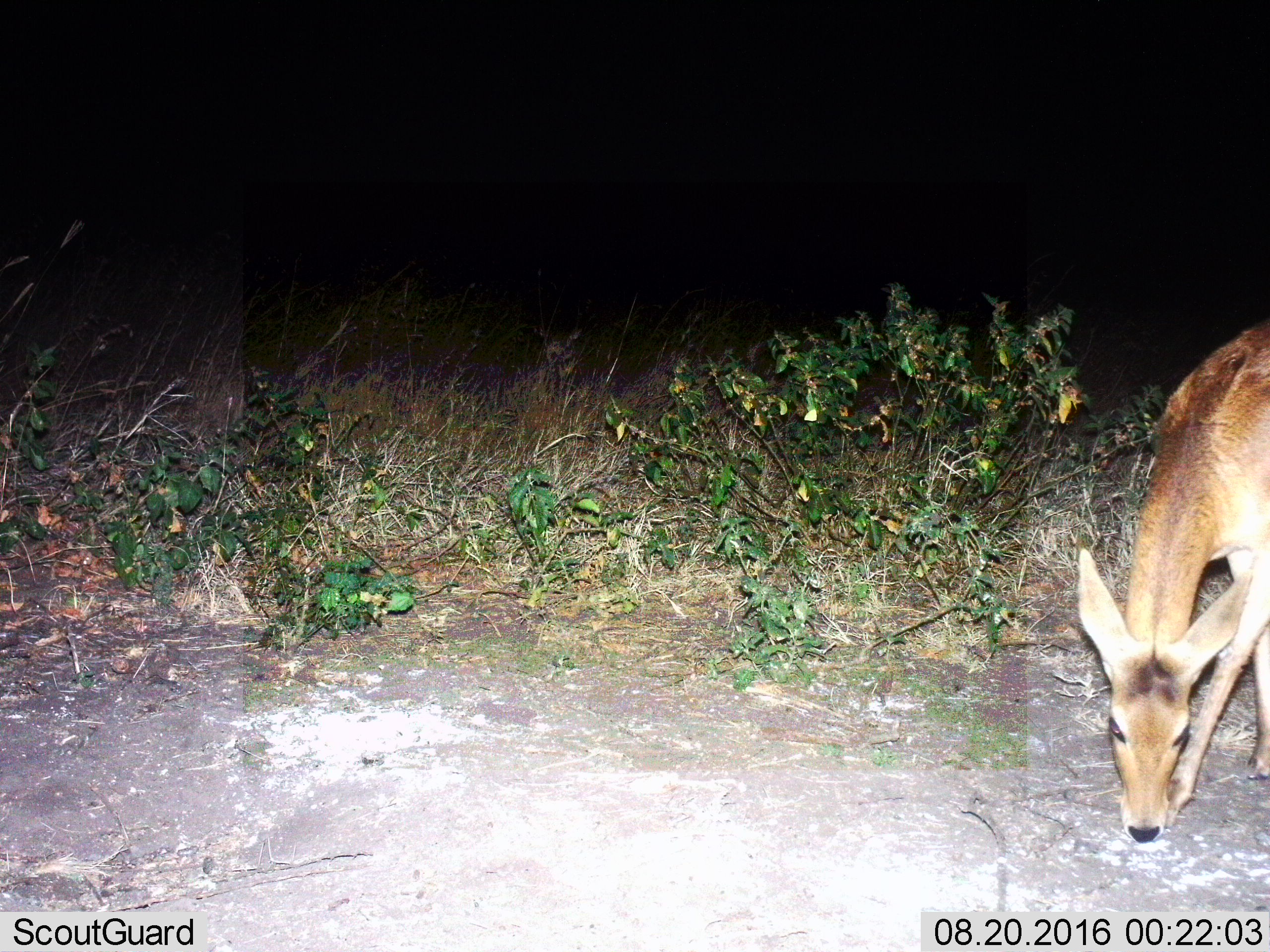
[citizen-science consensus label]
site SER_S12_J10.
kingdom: Animalia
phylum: Chordata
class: Mammalia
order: Artiodactyla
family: Bovidae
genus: Redunca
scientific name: Redunca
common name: reedbuck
Reedbuck (Redunca), count 1. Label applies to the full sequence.